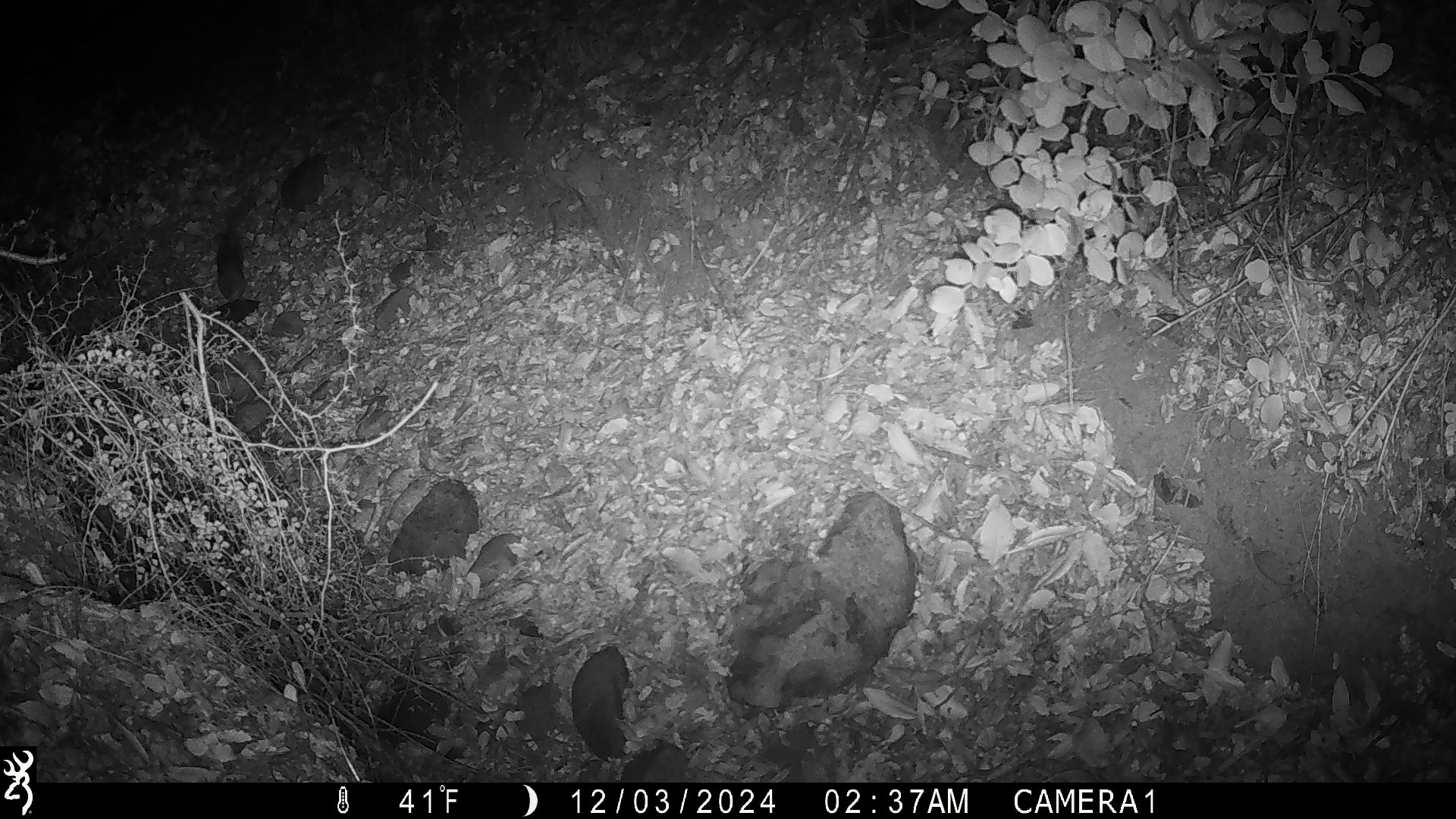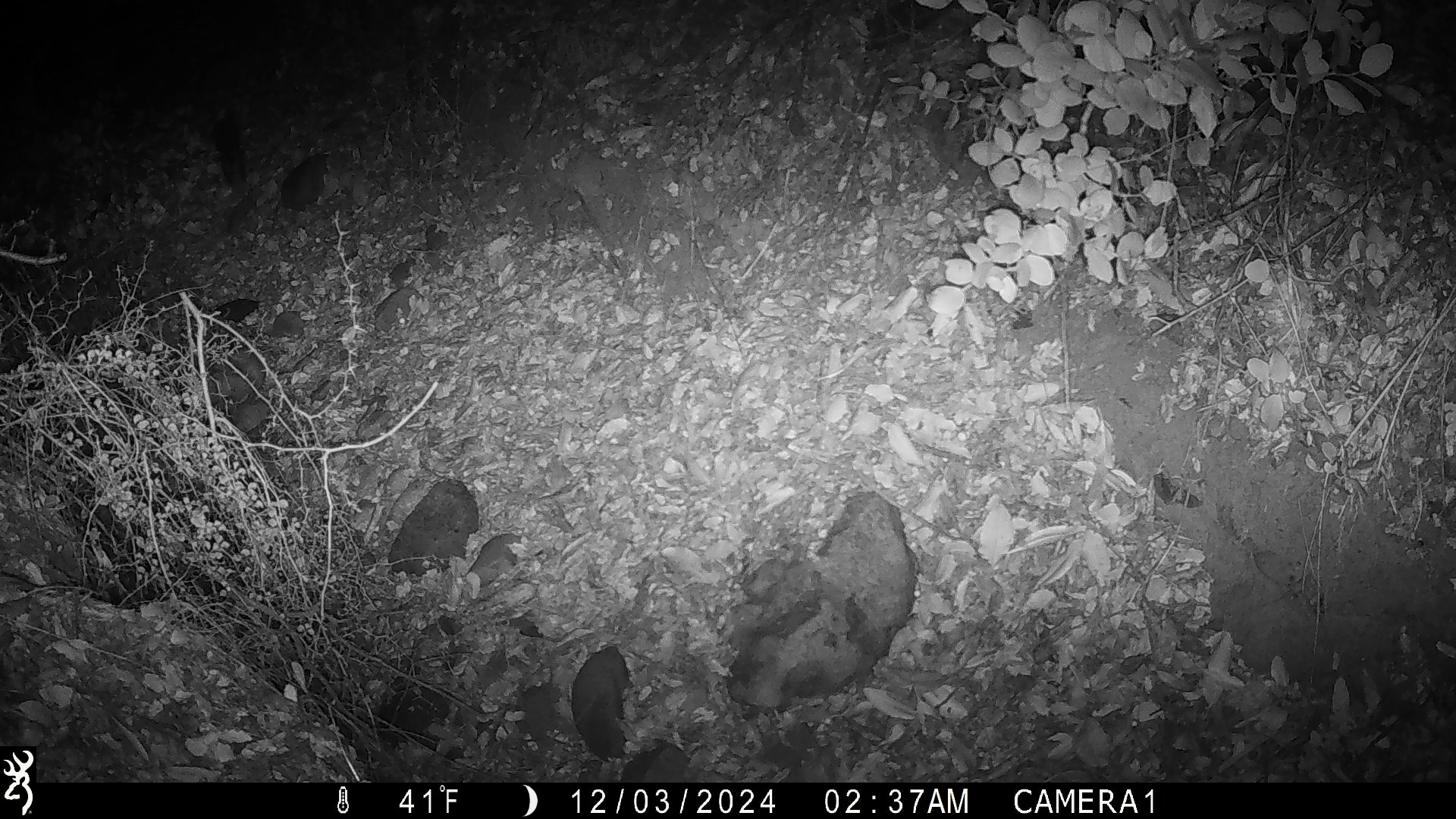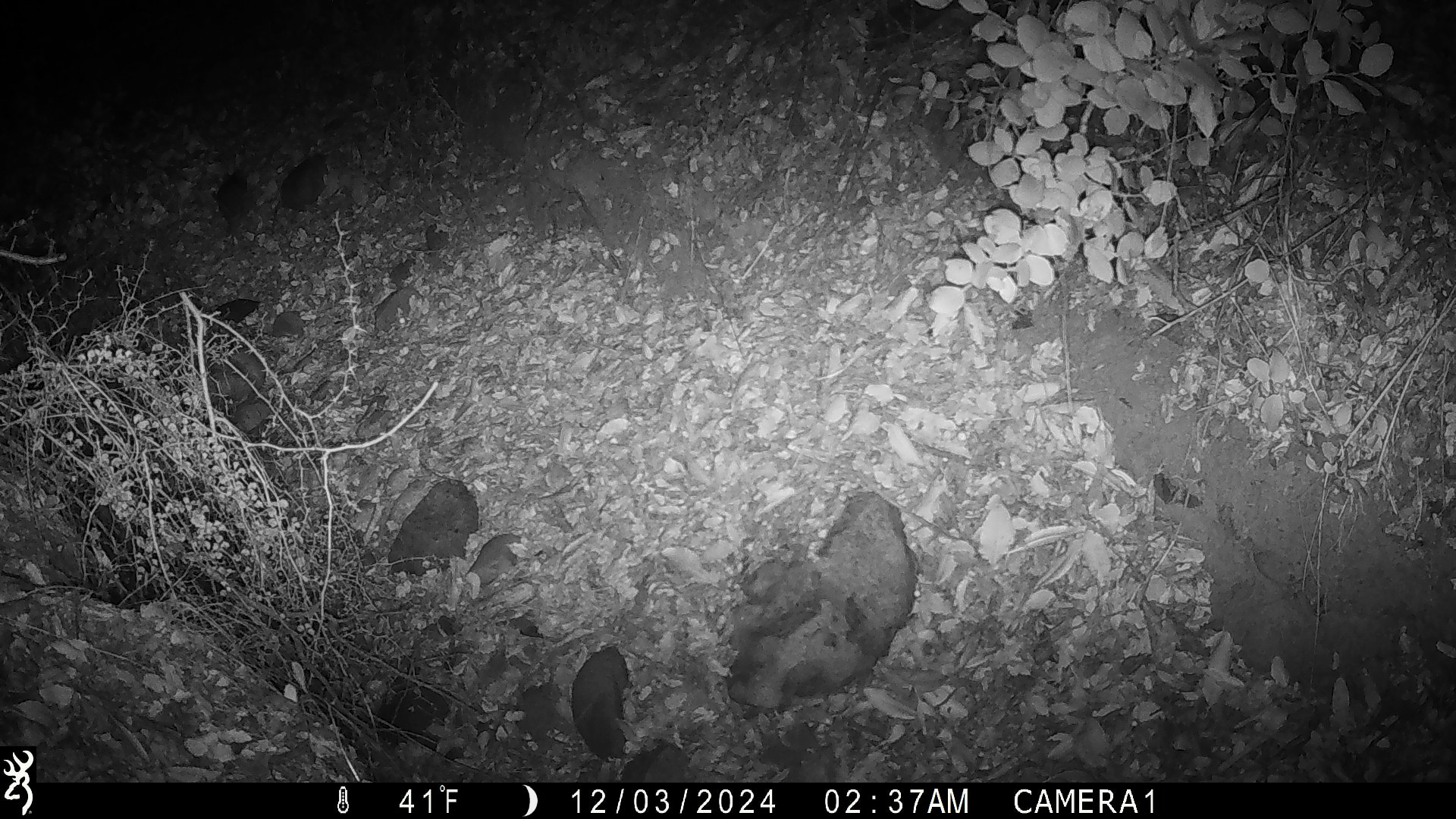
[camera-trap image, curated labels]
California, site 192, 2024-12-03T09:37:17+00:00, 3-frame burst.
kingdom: Animalia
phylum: Chordata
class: Mammalia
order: Rodentia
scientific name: Rodentia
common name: mouse or rat